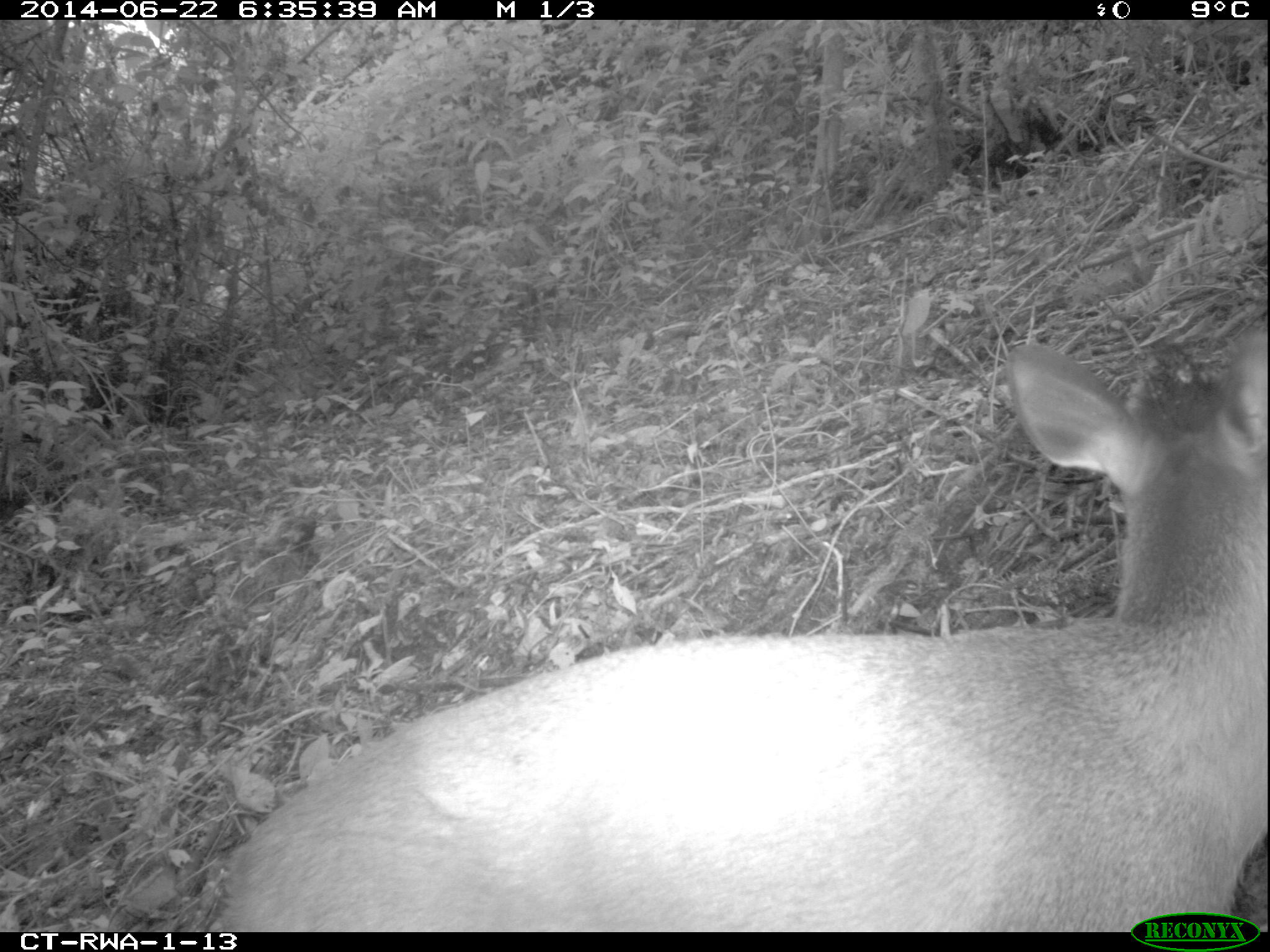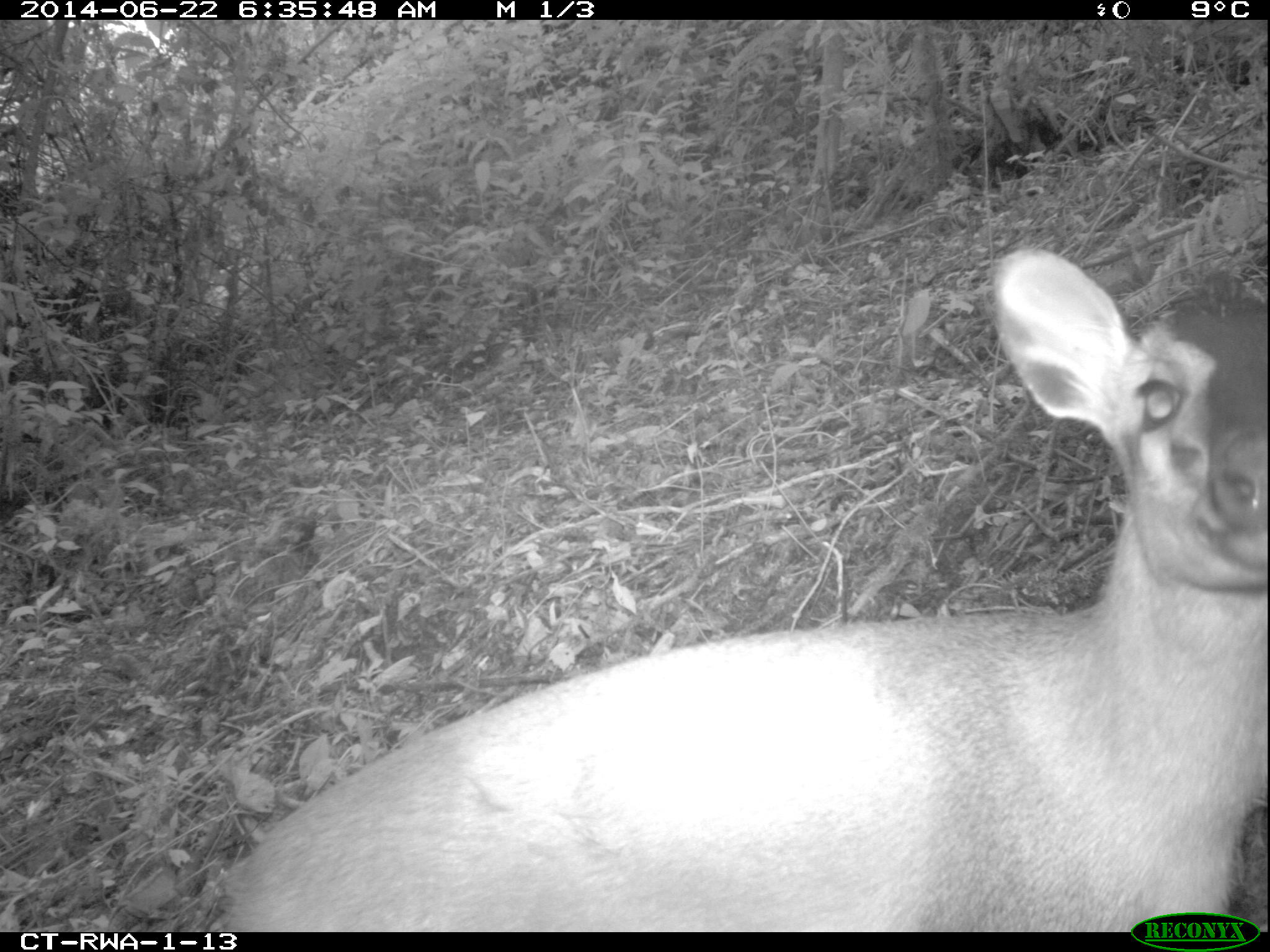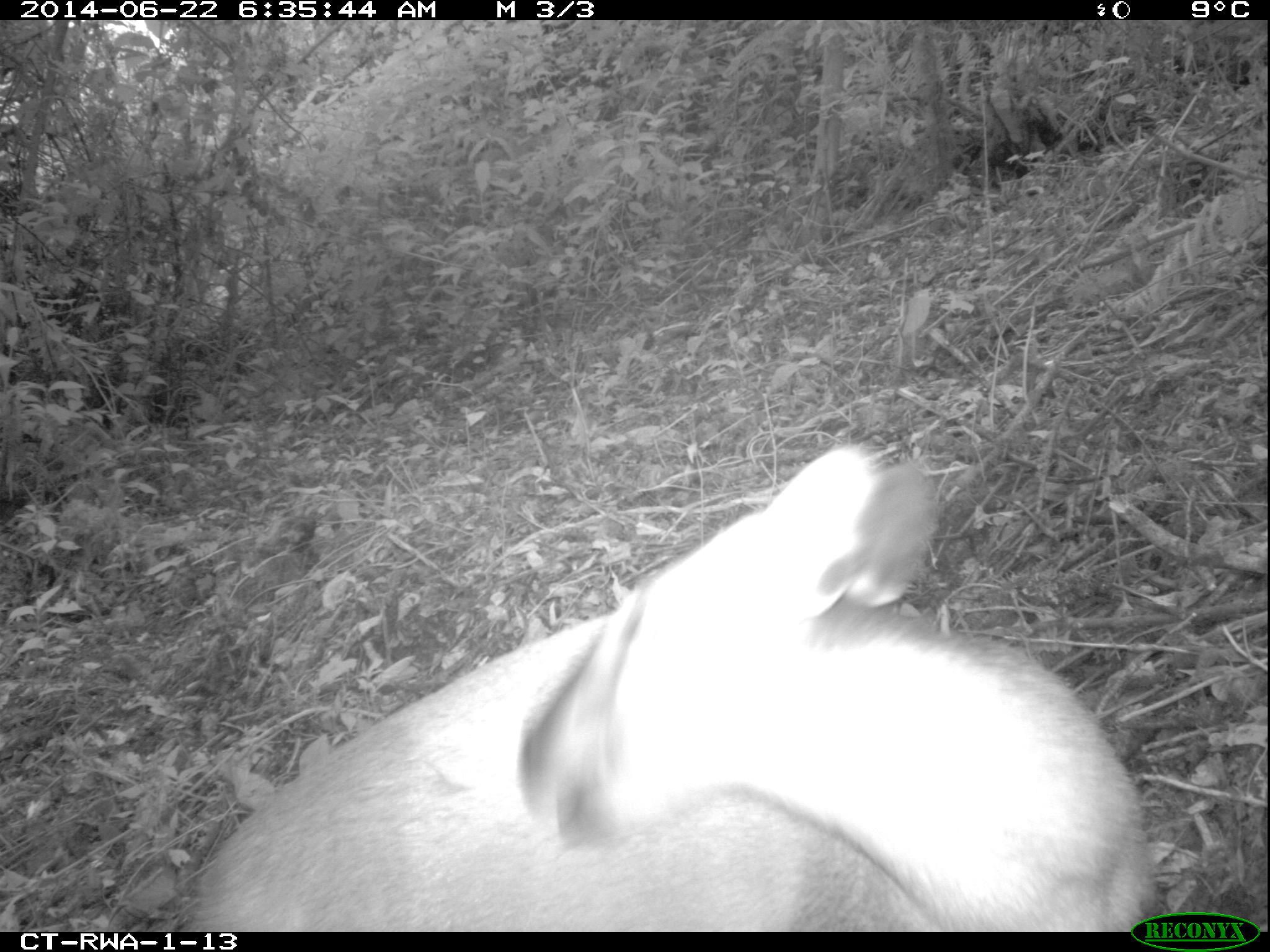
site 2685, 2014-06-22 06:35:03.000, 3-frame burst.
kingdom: Animalia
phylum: Chordata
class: Mammalia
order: Artiodactyla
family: Bovidae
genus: Cephalophus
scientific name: Cephalophus nigrifrons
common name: black-fronted duiker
Cephalophus nigrifrons (black-fronted duiker), count 1.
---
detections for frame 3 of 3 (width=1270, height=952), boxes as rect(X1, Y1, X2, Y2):
cephalophus nigrifrons: rect(188, 441, 1153, 931)